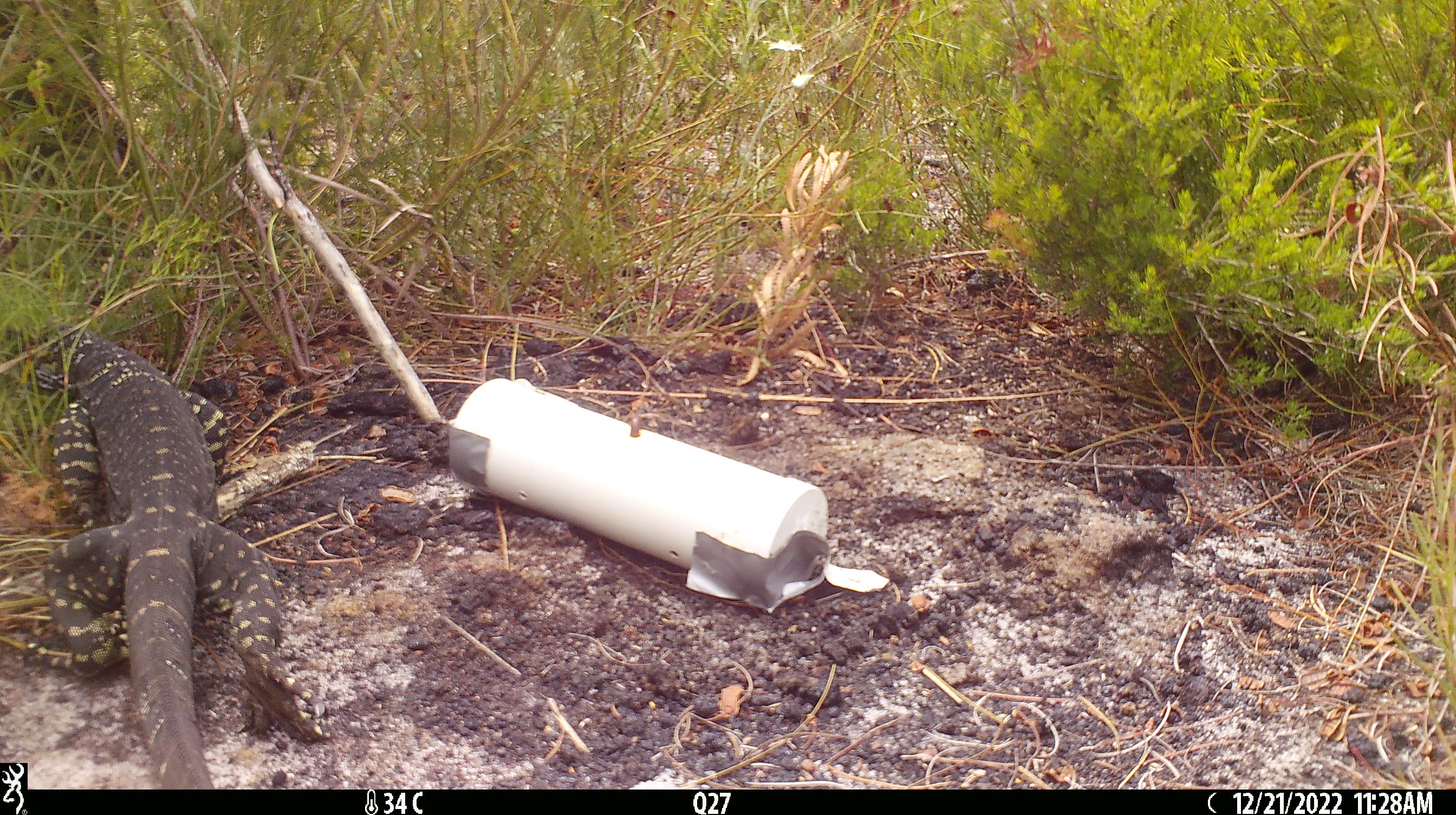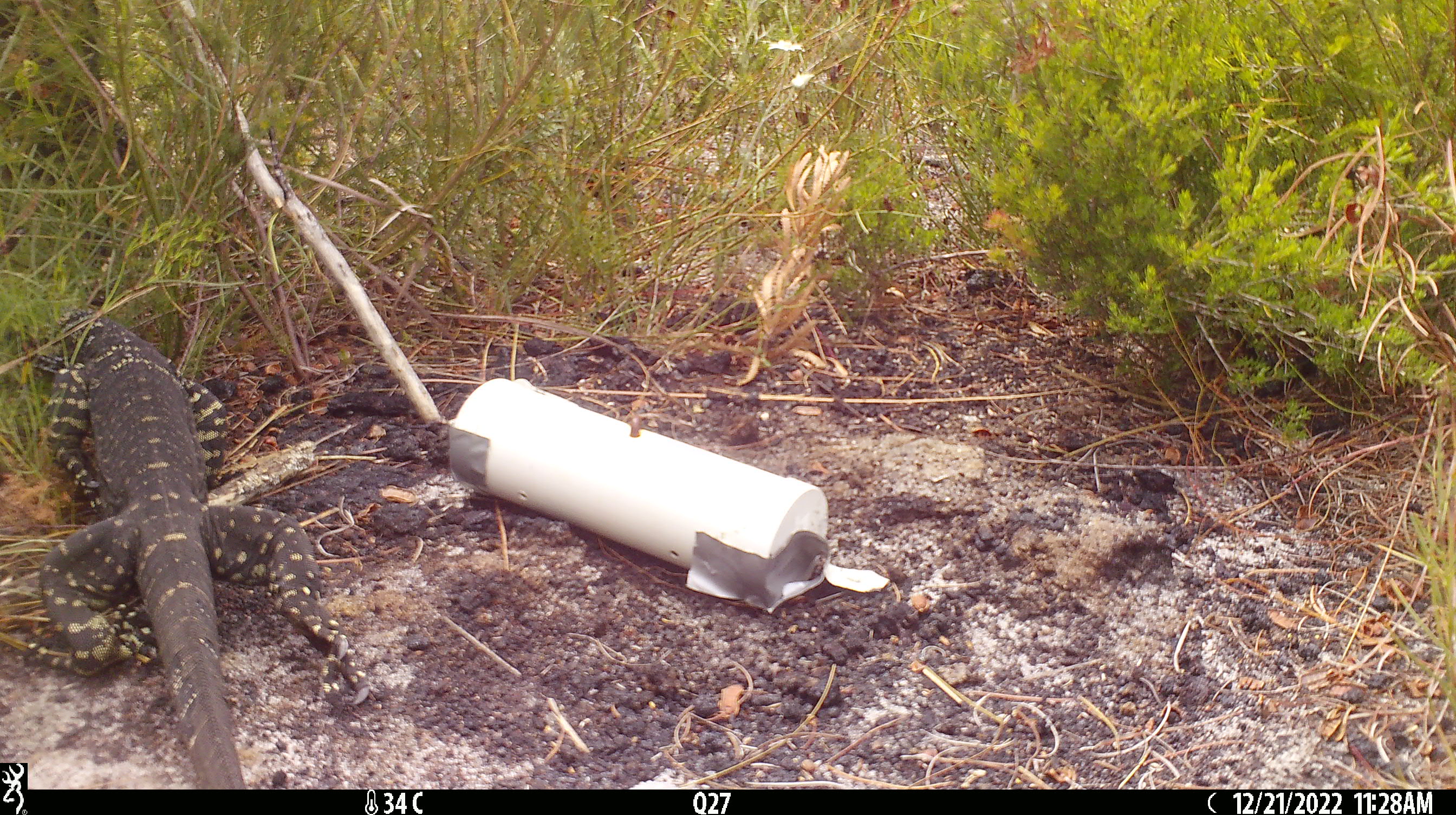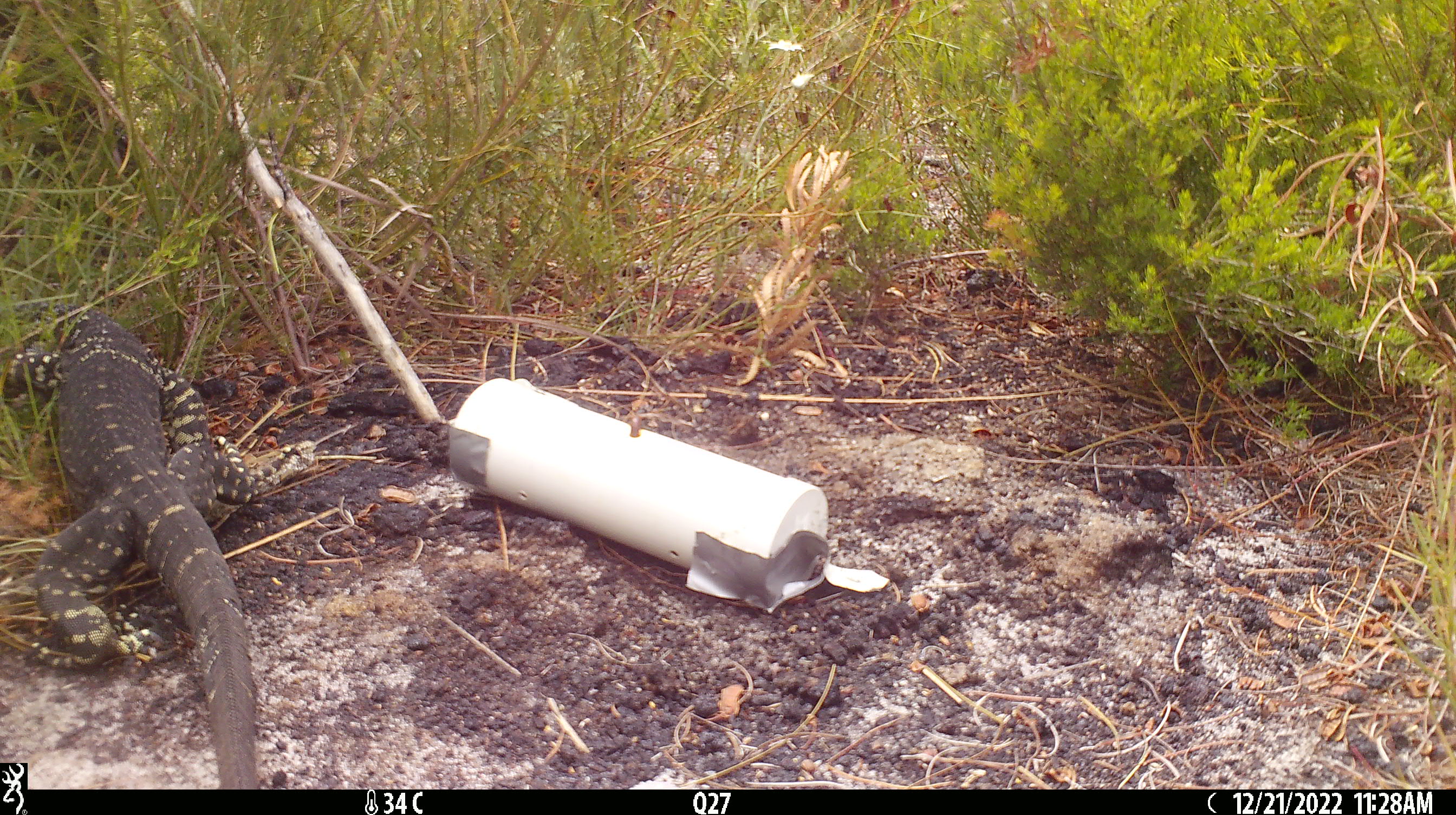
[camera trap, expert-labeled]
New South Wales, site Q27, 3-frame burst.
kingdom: Animalia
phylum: Chordata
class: Reptilia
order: Squamata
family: Varanidae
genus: Varanus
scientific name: Varanus varius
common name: lace monitor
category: goanna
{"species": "goanna (lace monitor) (Varanus varius)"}